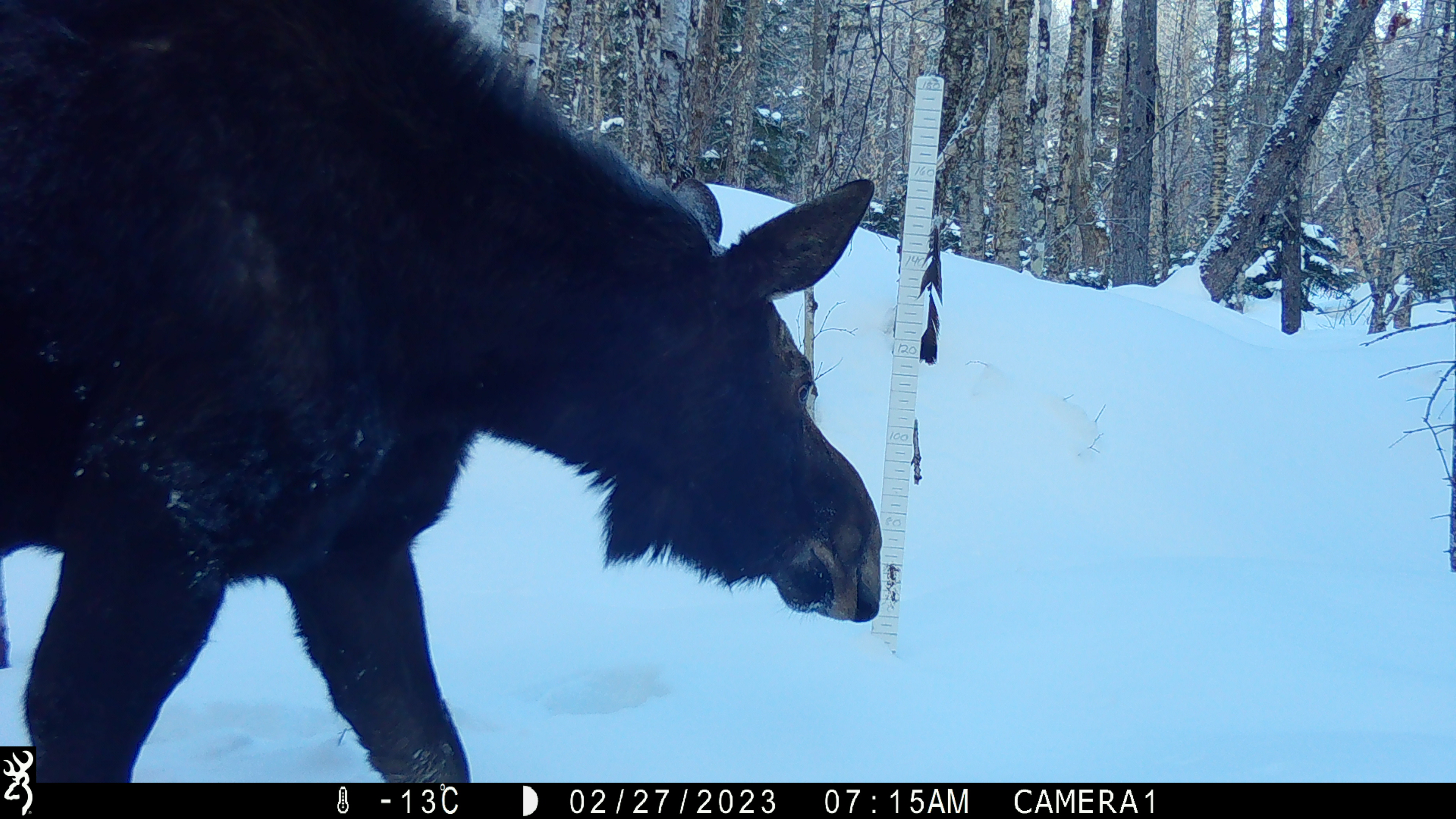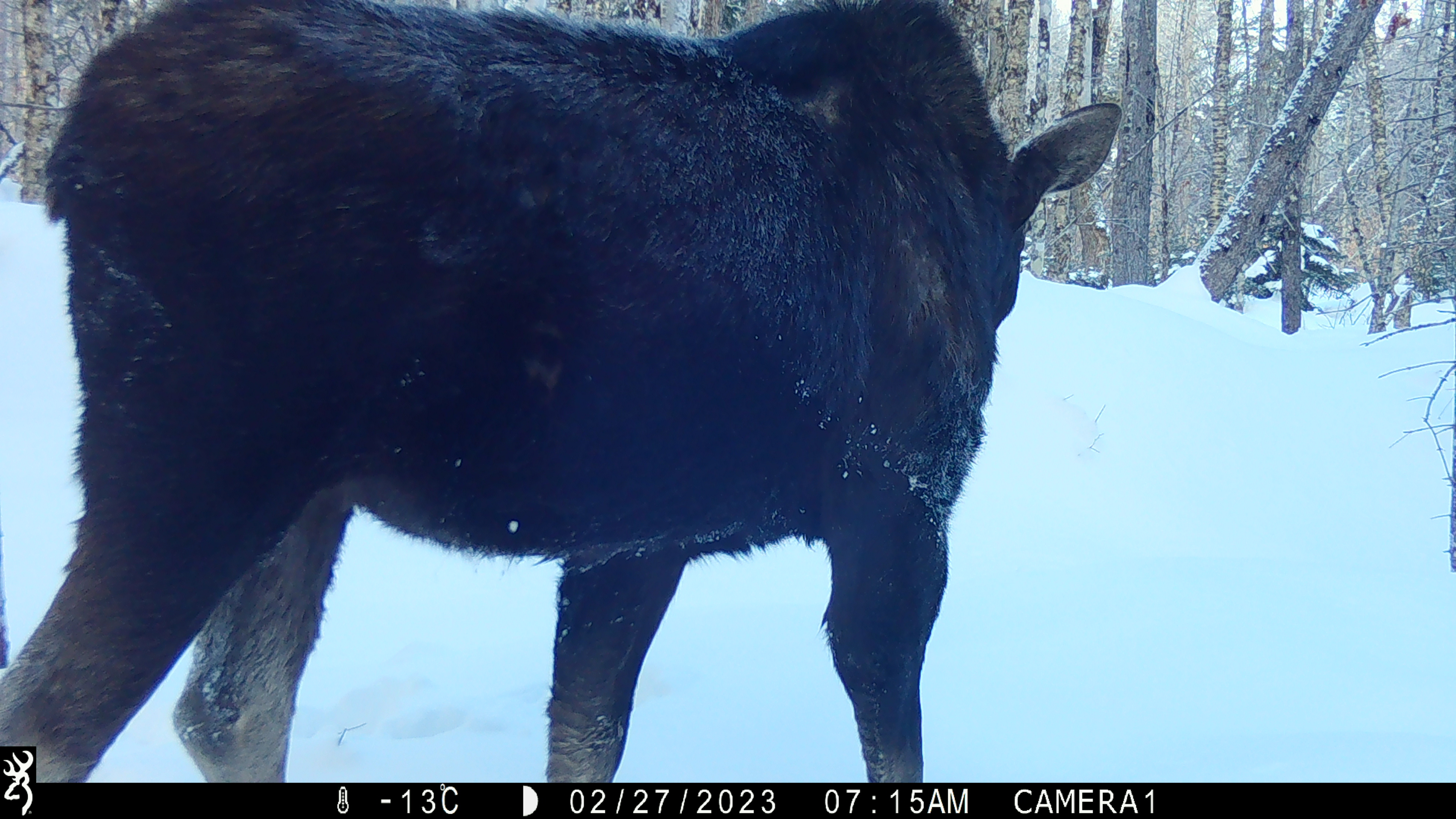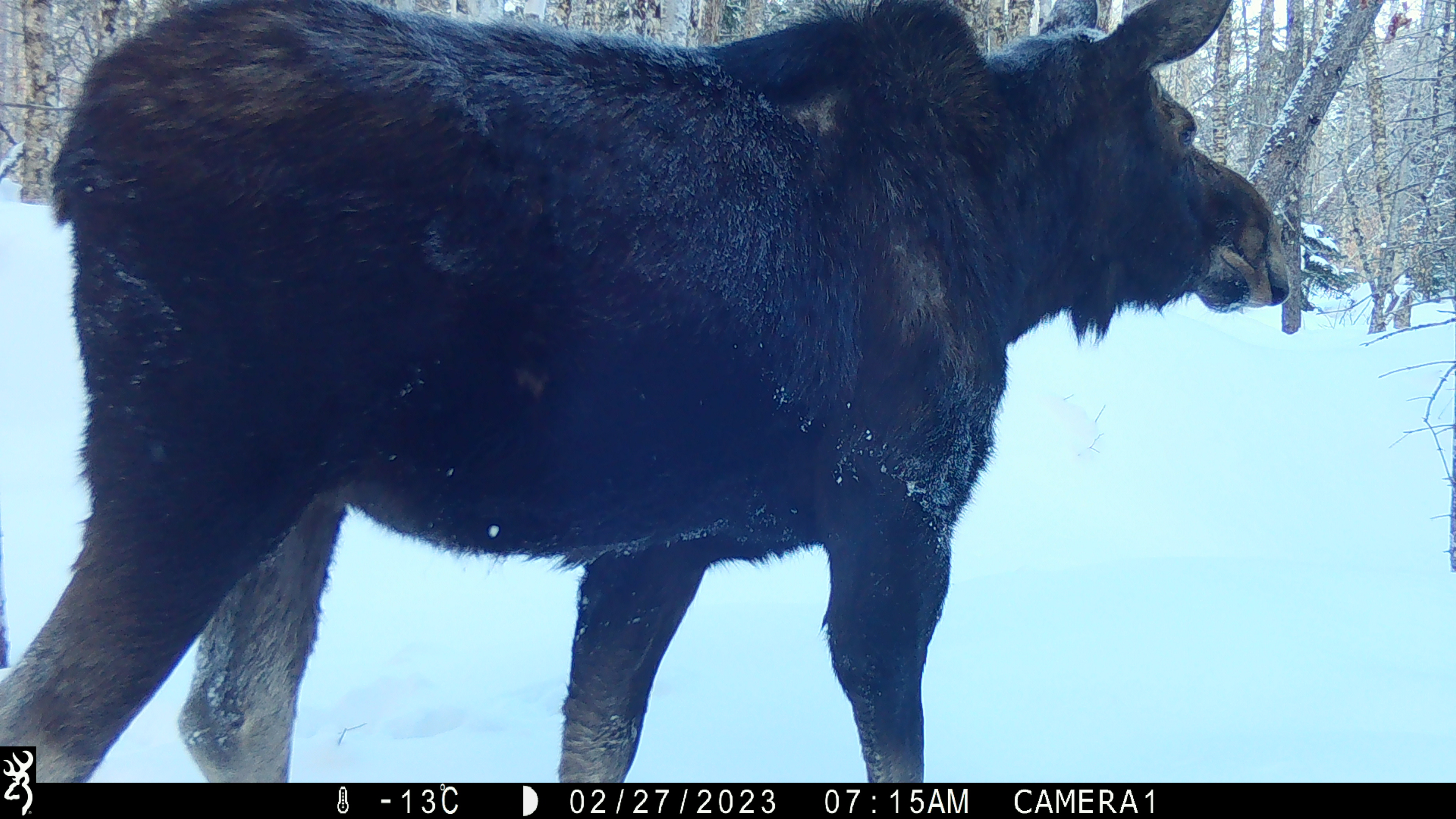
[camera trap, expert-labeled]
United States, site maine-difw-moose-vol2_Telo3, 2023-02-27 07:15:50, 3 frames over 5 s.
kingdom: Animalia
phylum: Chordata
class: Mammalia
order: Artiodactyla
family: Cervidae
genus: Alces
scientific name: Alces alces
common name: moose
Moose (Alces alces).